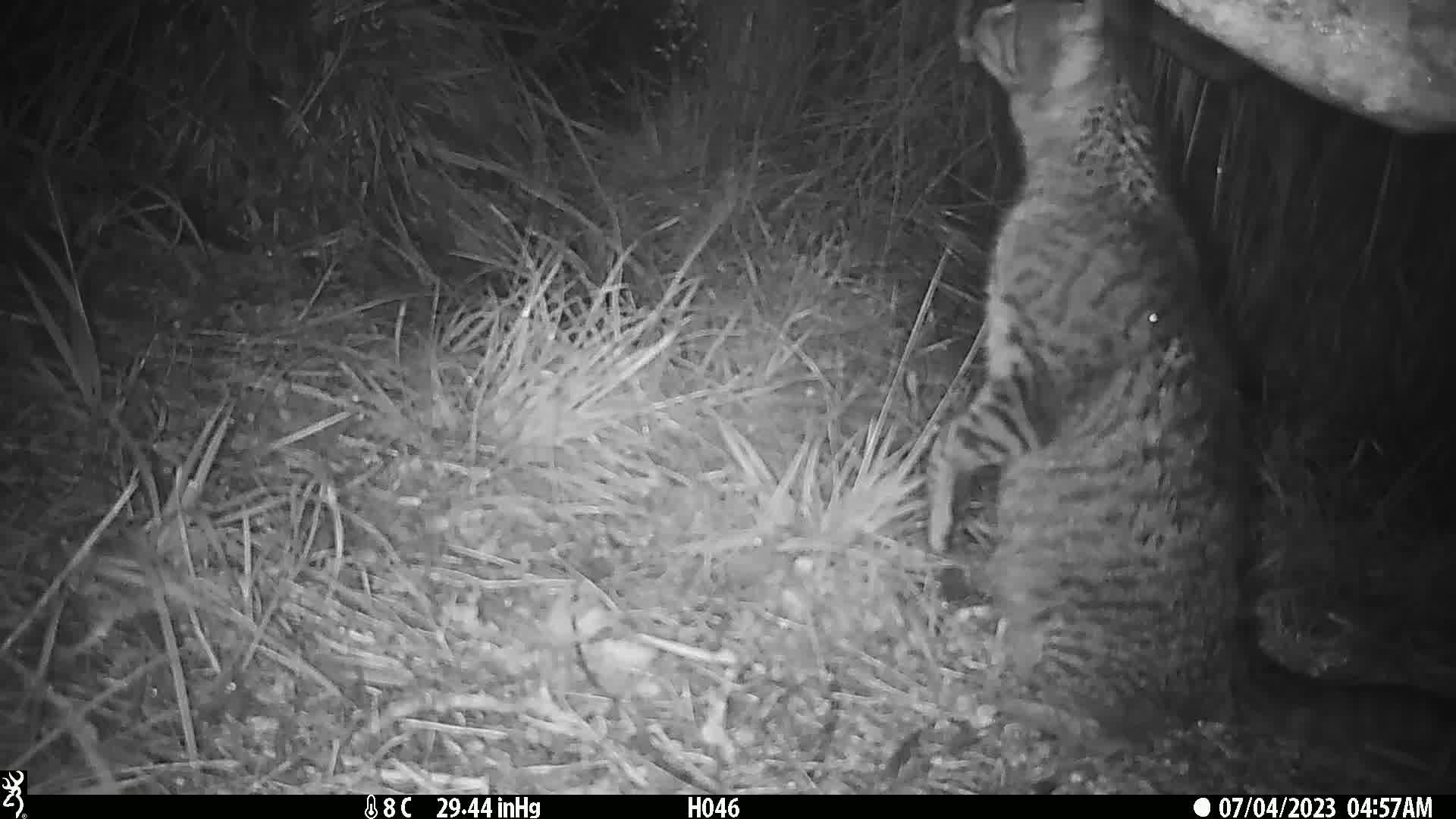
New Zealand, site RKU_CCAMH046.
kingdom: Animalia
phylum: Chordata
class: Mammalia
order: Carnivora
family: Felidae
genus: Felis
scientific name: Felis catus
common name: domestic cat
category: cat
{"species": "cat (domestic cat) (Felis catus)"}